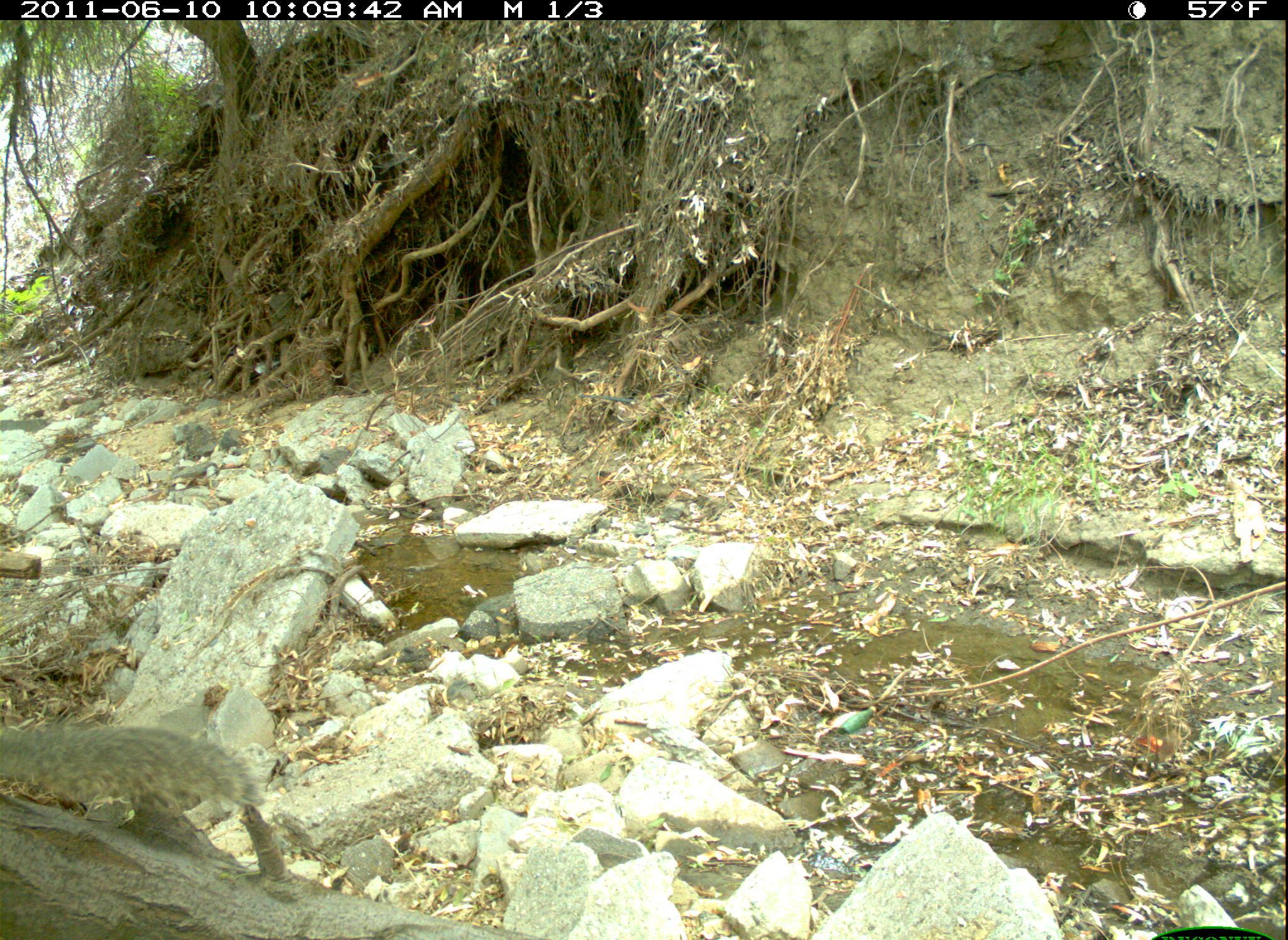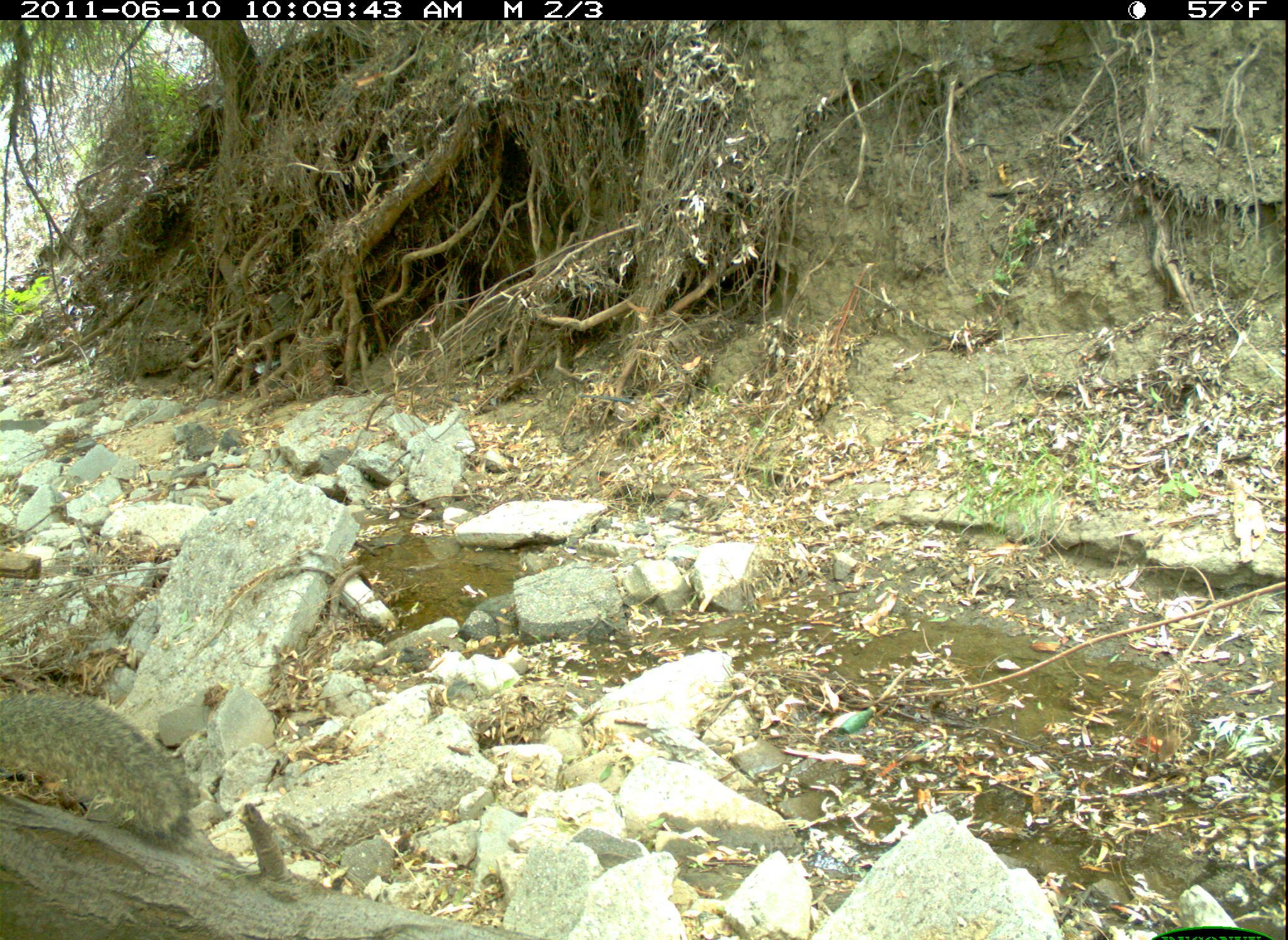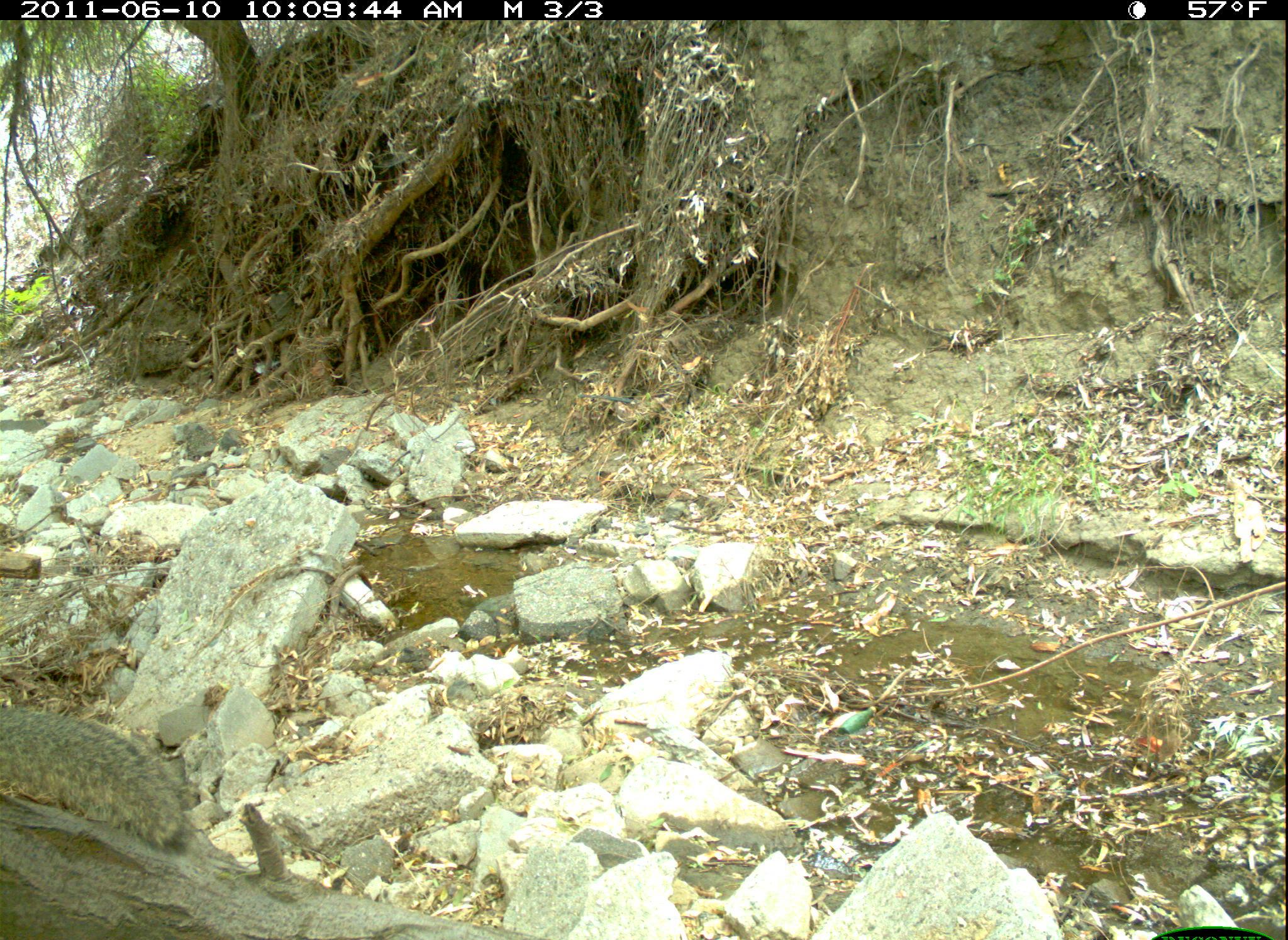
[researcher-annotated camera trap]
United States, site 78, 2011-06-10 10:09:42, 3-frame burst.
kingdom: Animalia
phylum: Chordata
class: Mammalia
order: Rodentia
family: Sciuridae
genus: Sciurus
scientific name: Sciurus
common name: squirrel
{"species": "squirrel (Sciurus)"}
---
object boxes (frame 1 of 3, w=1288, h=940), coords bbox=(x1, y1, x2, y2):
squirrel: bbox=(5, 705, 301, 844)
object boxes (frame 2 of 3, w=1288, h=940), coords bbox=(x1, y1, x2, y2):
squirrel: bbox=(0, 684, 207, 855)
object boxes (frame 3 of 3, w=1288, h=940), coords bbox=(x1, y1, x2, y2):
squirrel: bbox=(5, 699, 204, 854)